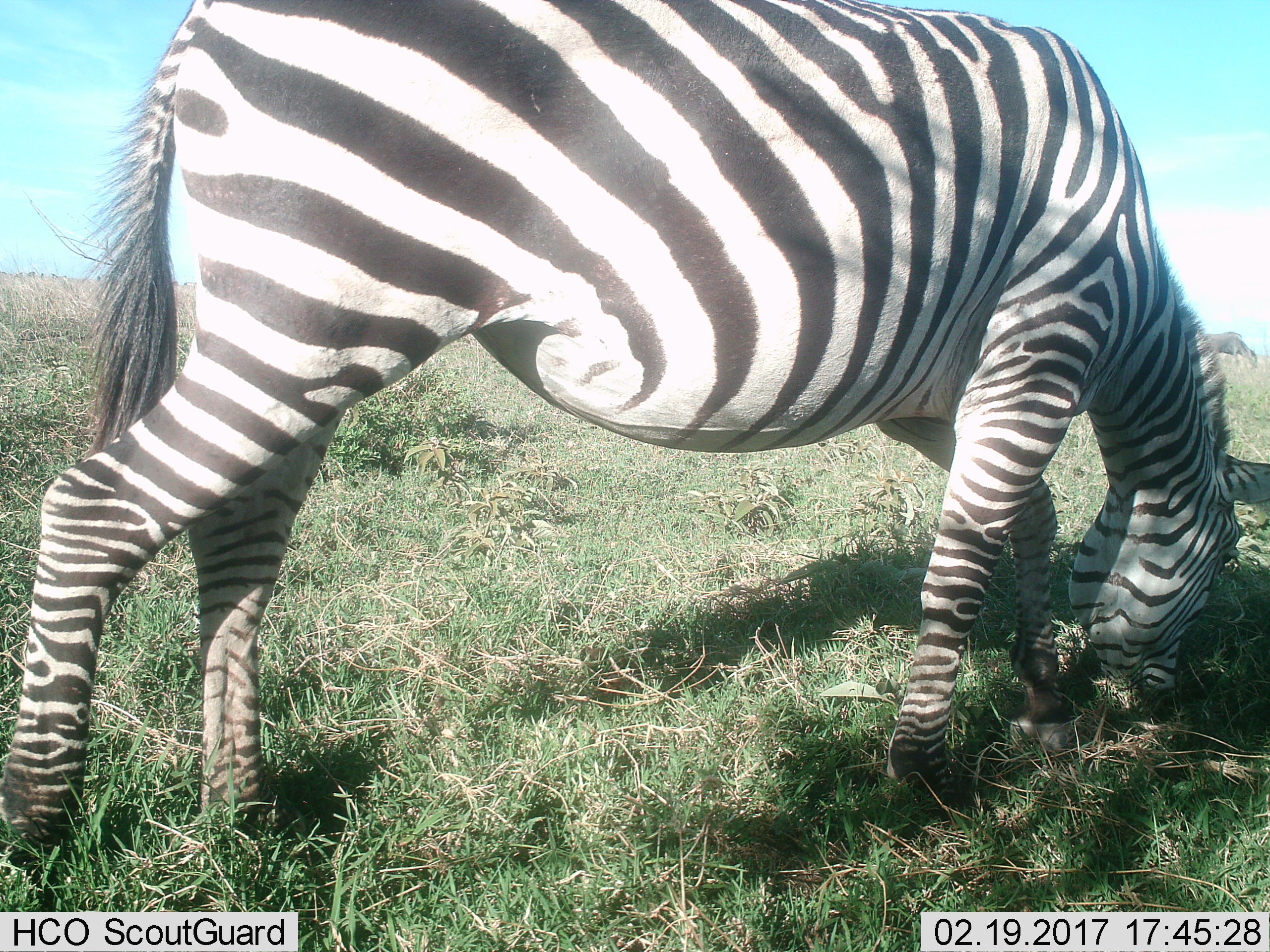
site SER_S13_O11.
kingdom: Animalia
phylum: Chordata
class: Mammalia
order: Perissodactyla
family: Equidae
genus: Equus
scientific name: Equus quagga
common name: plains zebra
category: zebraplains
Zebraplains (plains zebra) (Equus quagga), count 1. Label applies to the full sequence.